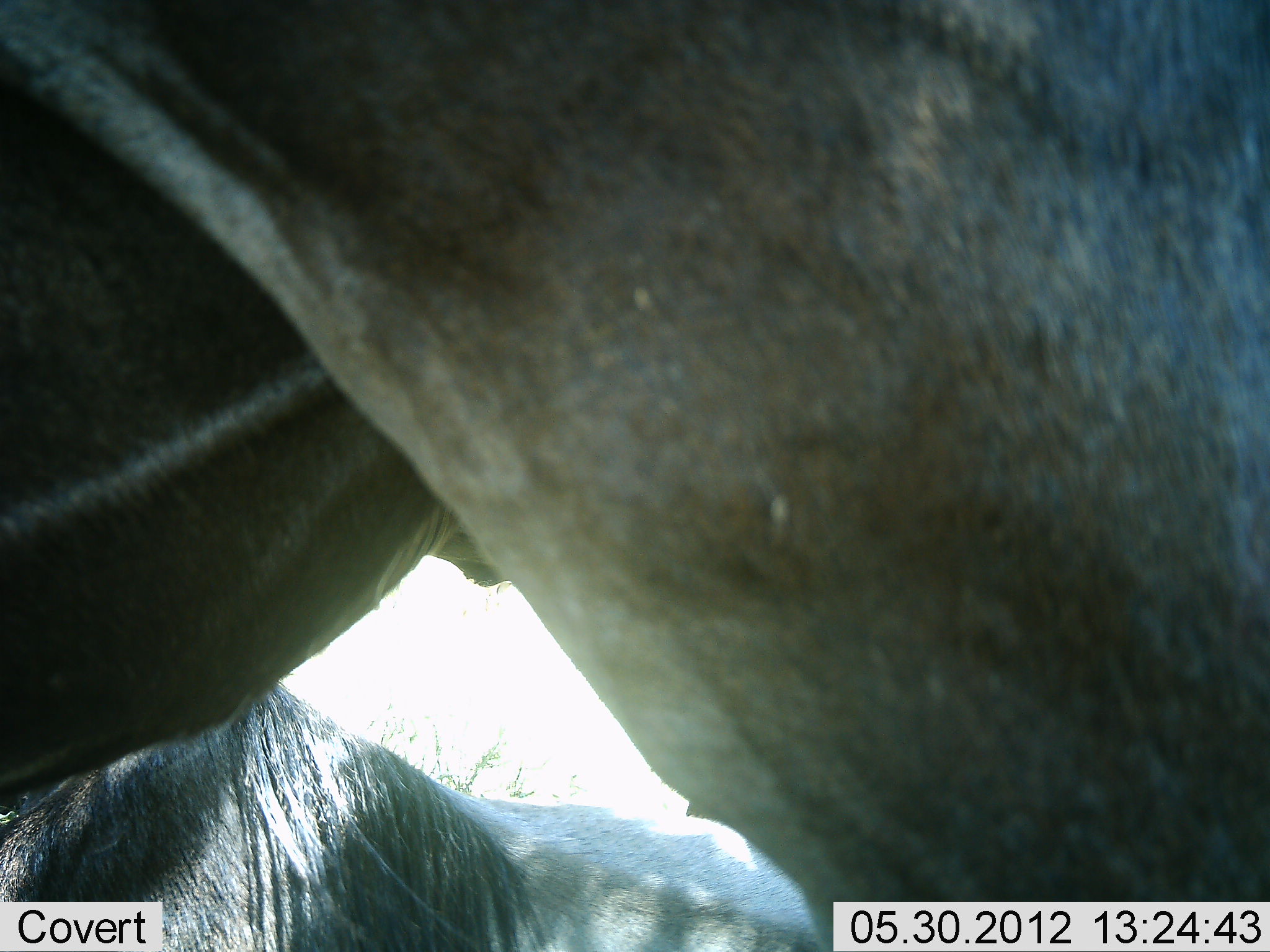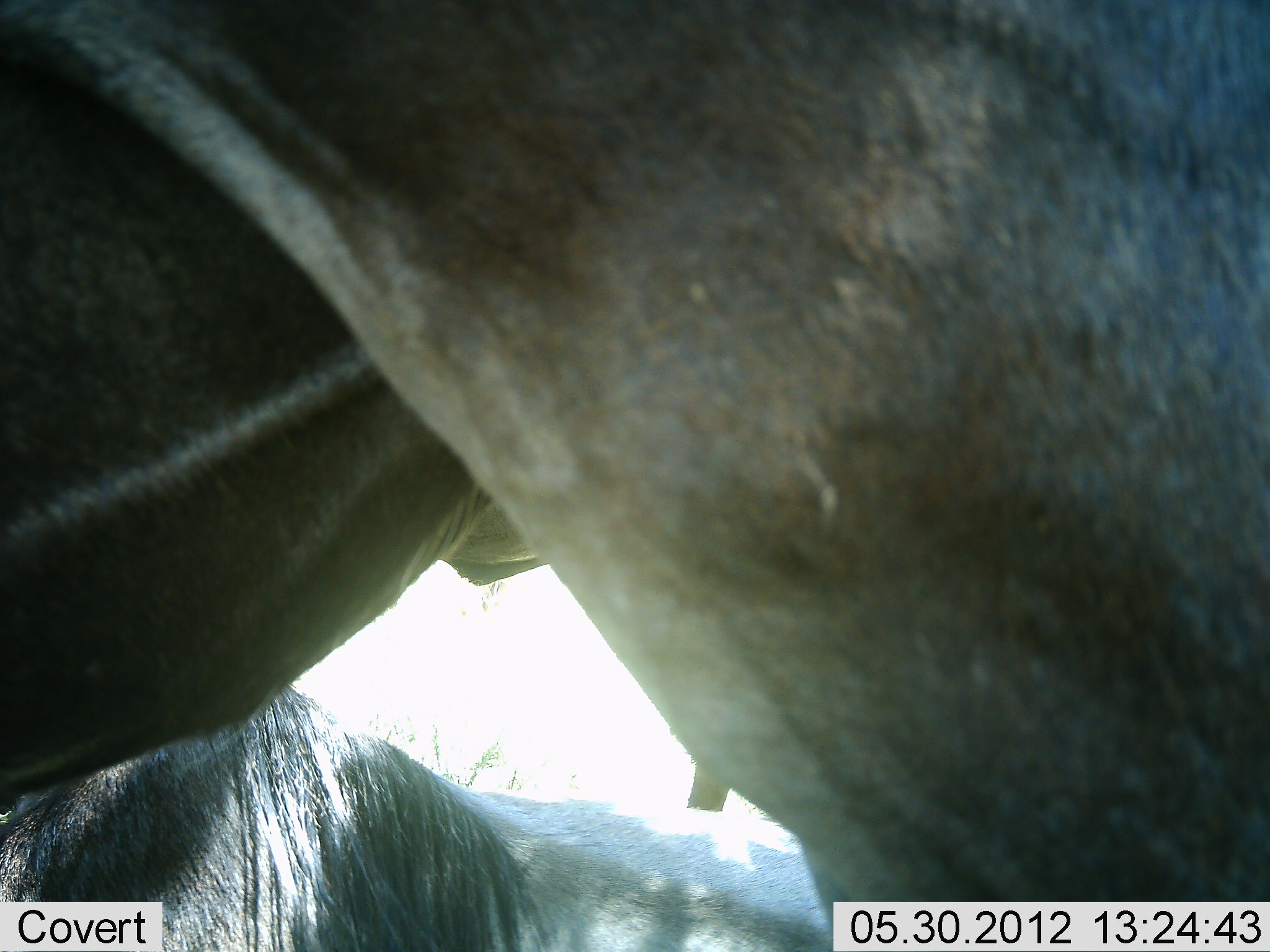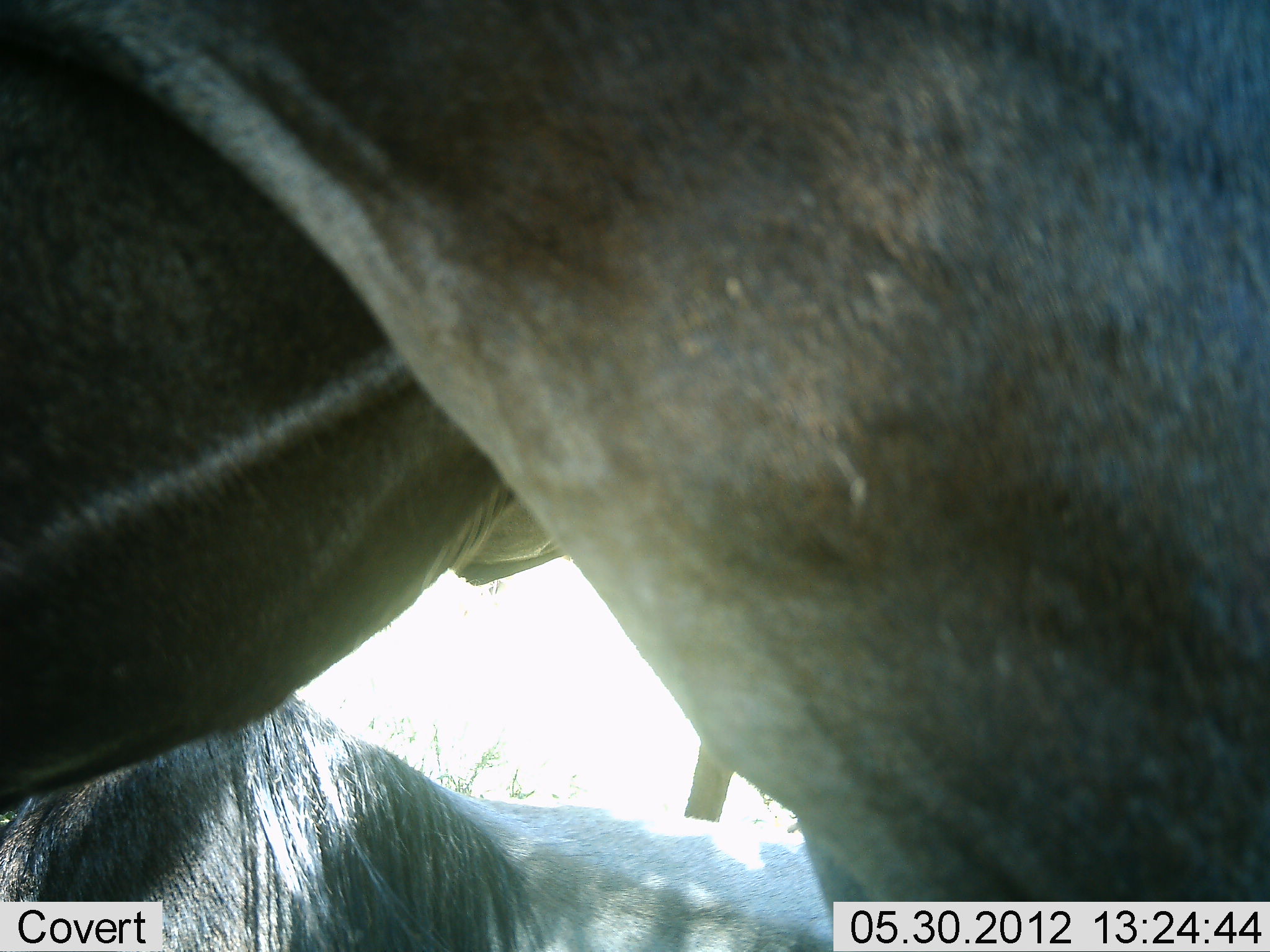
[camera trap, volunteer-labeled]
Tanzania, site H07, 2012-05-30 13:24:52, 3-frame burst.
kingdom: Animalia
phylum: Chordata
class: Mammalia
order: Artiodactyla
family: Bovidae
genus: Connochaetes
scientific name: Connochaetes taurinus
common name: blue wildebeest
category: wildebeest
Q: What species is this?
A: Wildebeest (blue wildebeest) (Connochaetes taurinus).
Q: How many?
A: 3.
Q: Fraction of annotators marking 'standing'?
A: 90%.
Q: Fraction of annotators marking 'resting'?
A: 70%.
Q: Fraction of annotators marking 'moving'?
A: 0%.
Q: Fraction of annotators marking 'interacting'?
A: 0%.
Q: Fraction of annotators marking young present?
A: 0%.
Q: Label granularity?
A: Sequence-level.